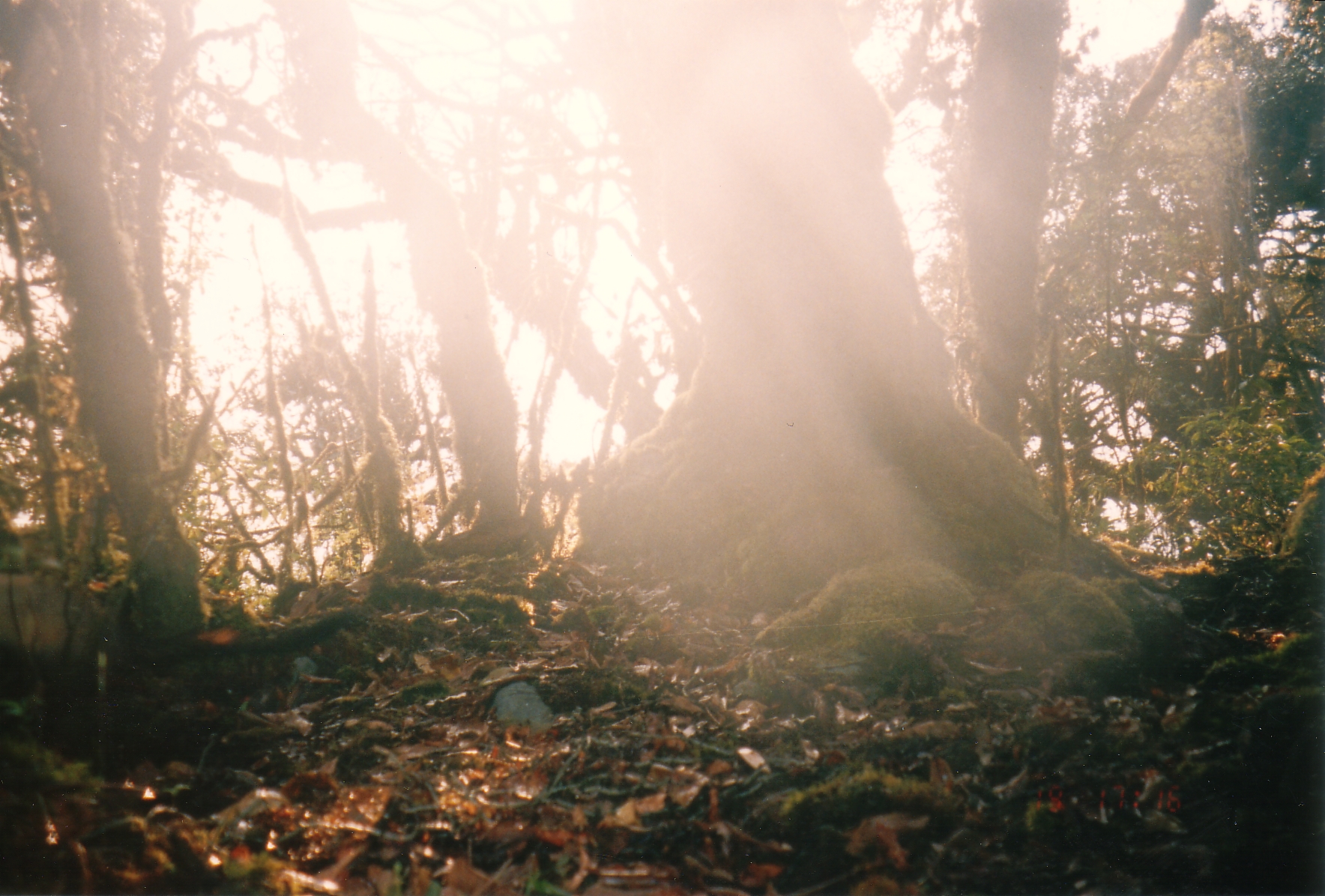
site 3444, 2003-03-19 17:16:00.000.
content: unidentified animal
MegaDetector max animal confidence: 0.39